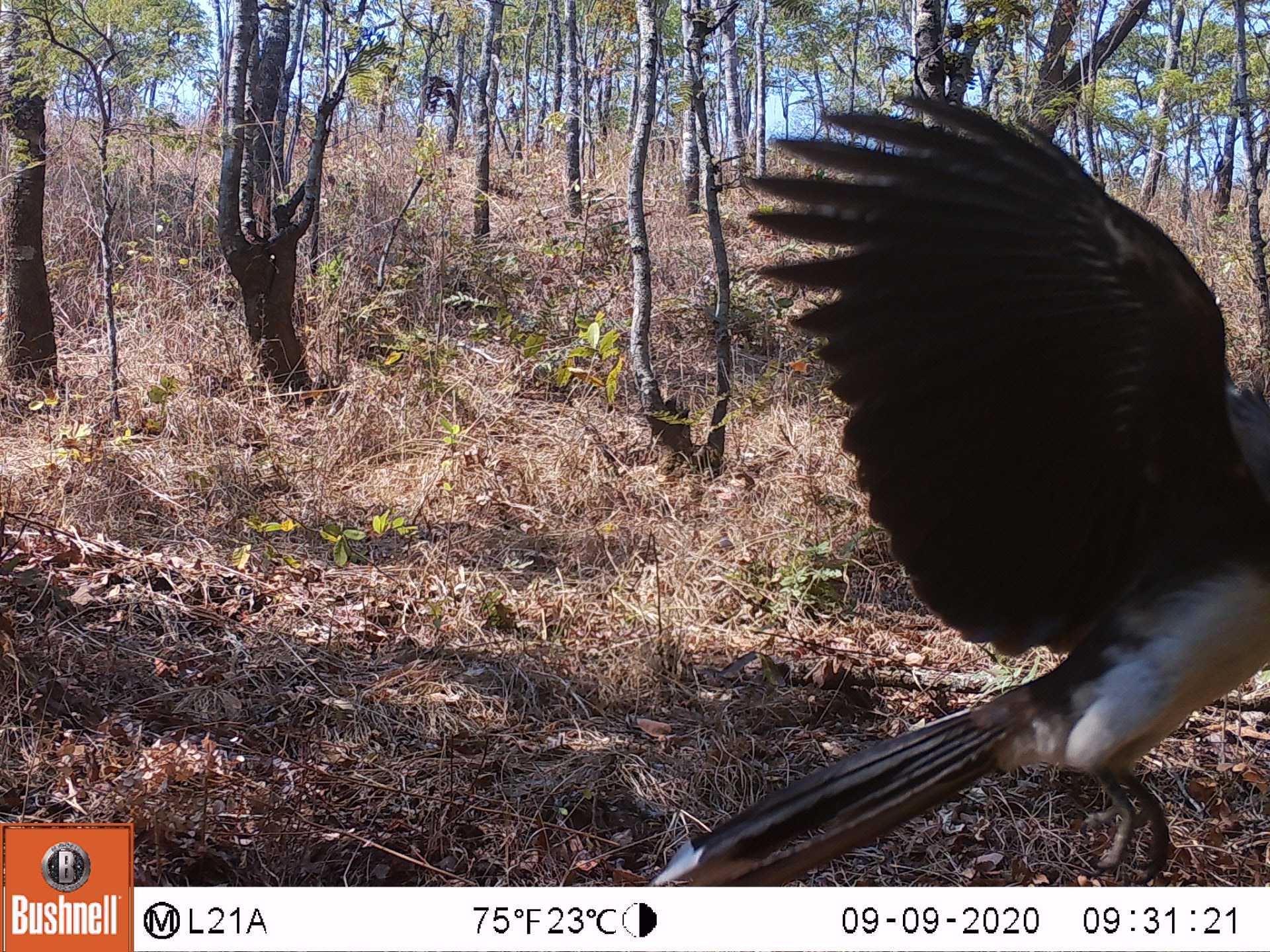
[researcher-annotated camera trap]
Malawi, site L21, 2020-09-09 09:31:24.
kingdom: Animalia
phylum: Chordata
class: Aves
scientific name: Aves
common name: bird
Bird (Aves), count 1.